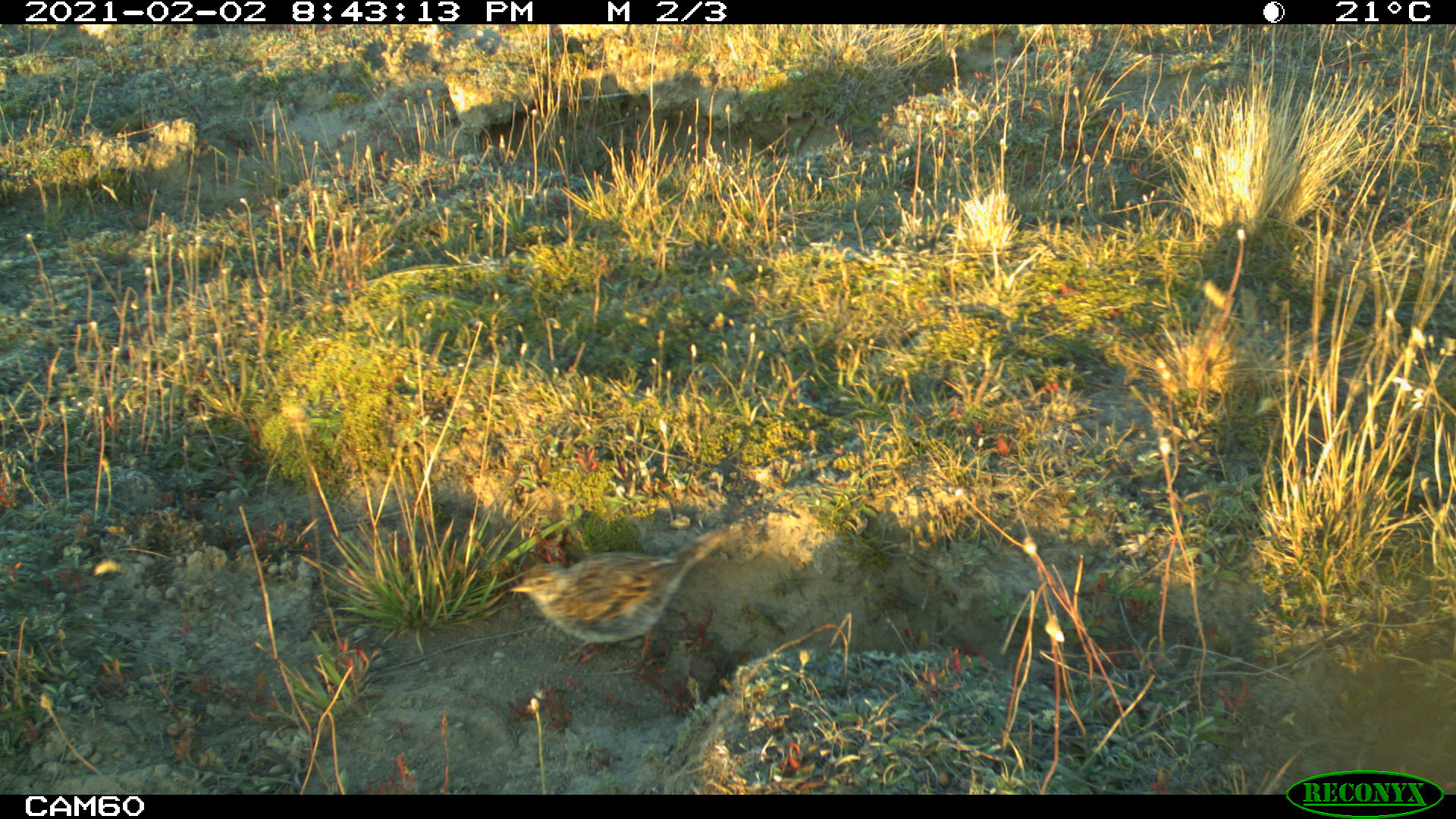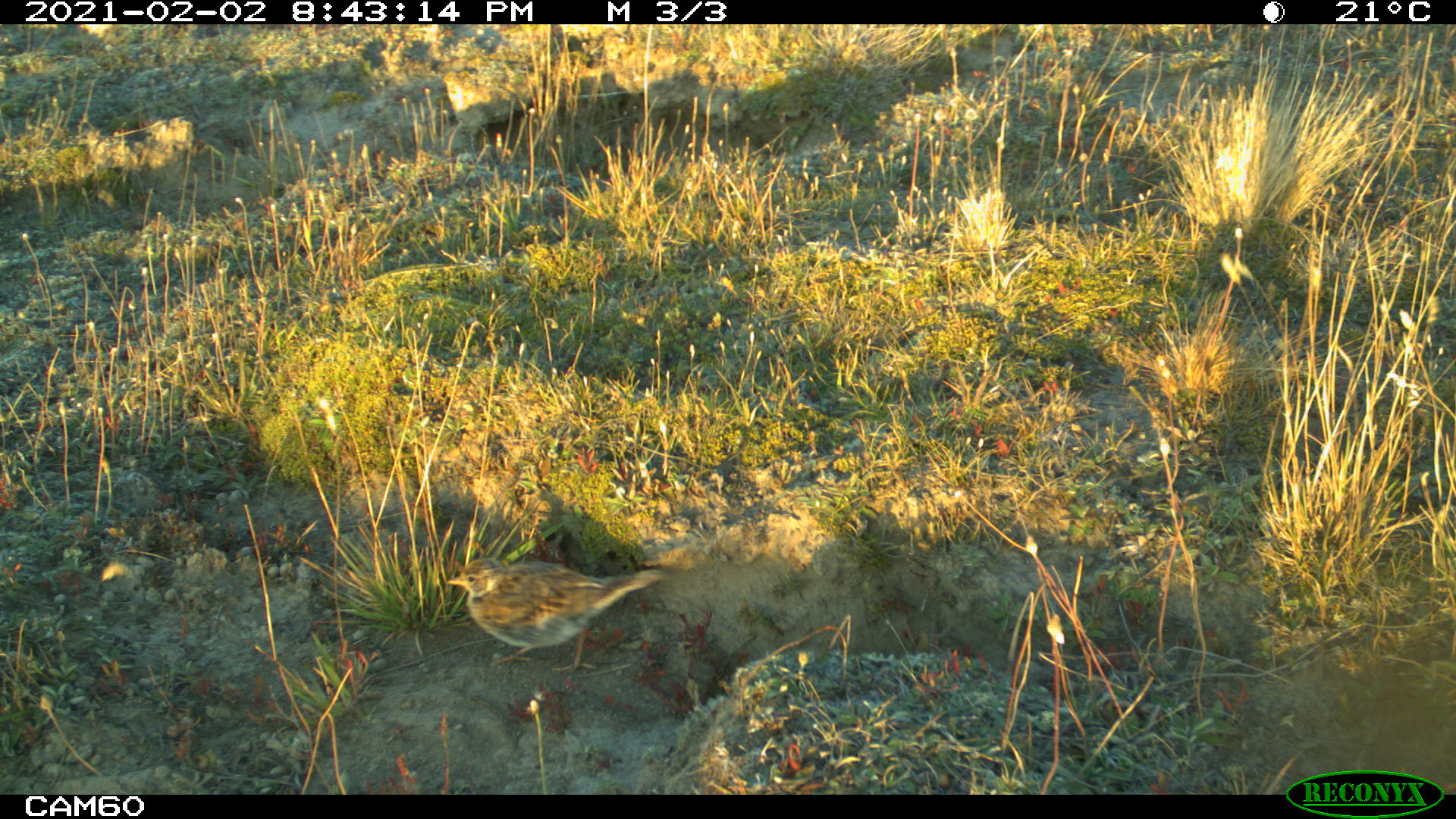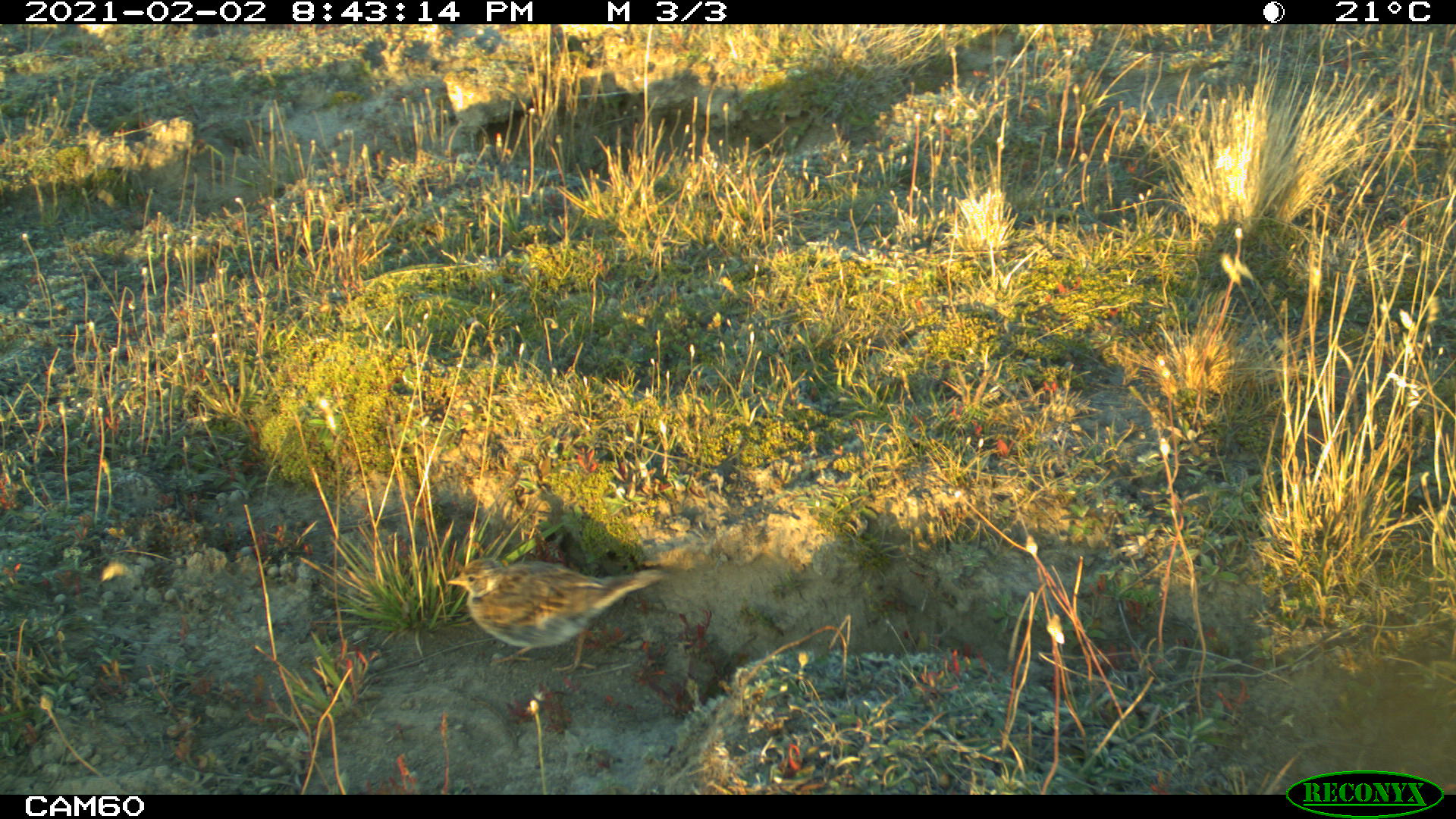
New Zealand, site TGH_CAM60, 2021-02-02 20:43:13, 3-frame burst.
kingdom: Animalia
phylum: Chordata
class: Aves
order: Passeriformes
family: Motacillidae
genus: Anthus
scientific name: Anthus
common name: pipit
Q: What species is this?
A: Pipit (Anthus).